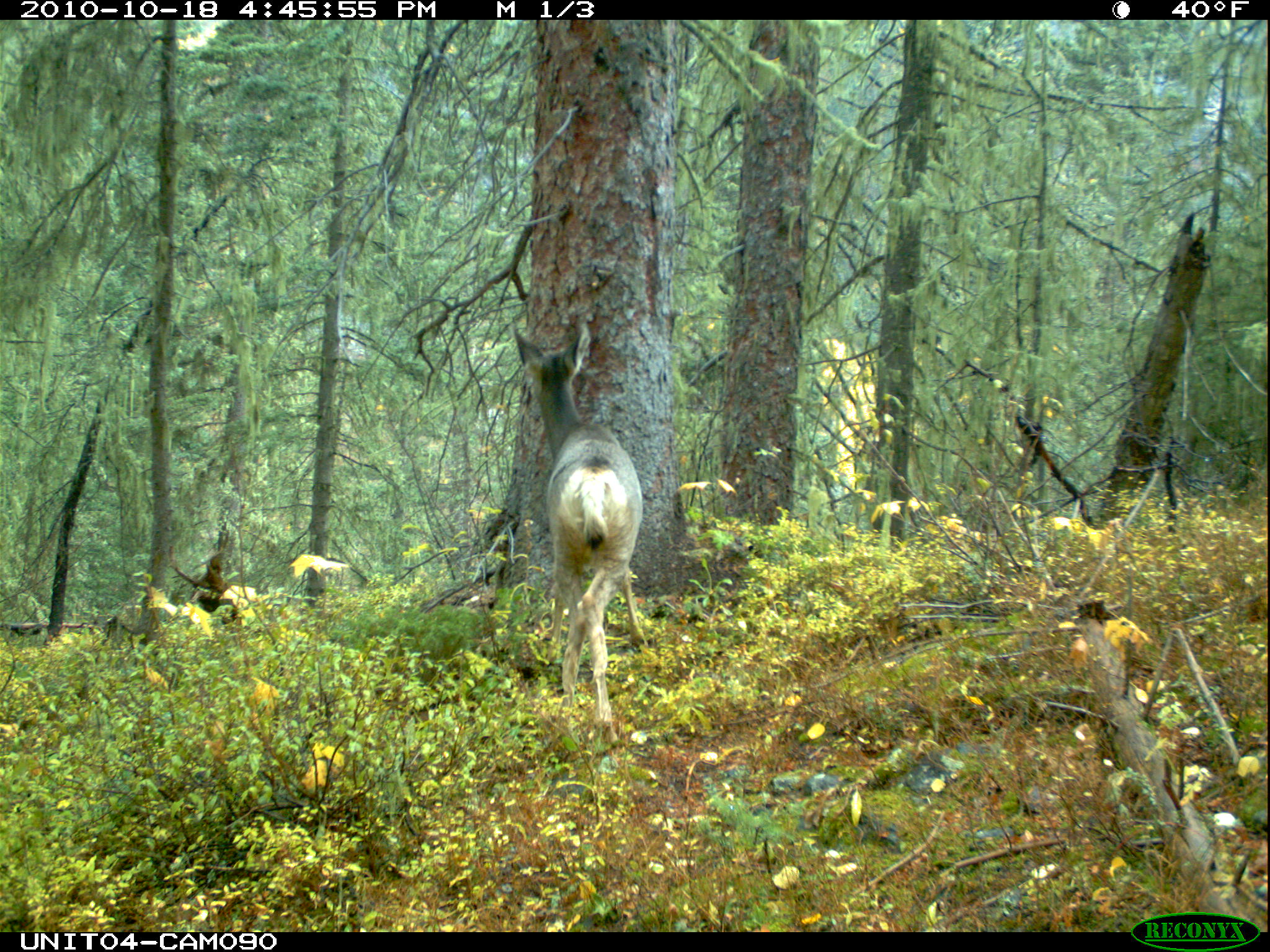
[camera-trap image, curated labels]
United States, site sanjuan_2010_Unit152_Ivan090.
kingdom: Animalia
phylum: Chordata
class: Mammalia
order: Artiodactyla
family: Cervidae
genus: Odocoileus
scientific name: Odocoileus hemionus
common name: mule deer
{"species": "Odocoileus hemionus (mule deer)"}